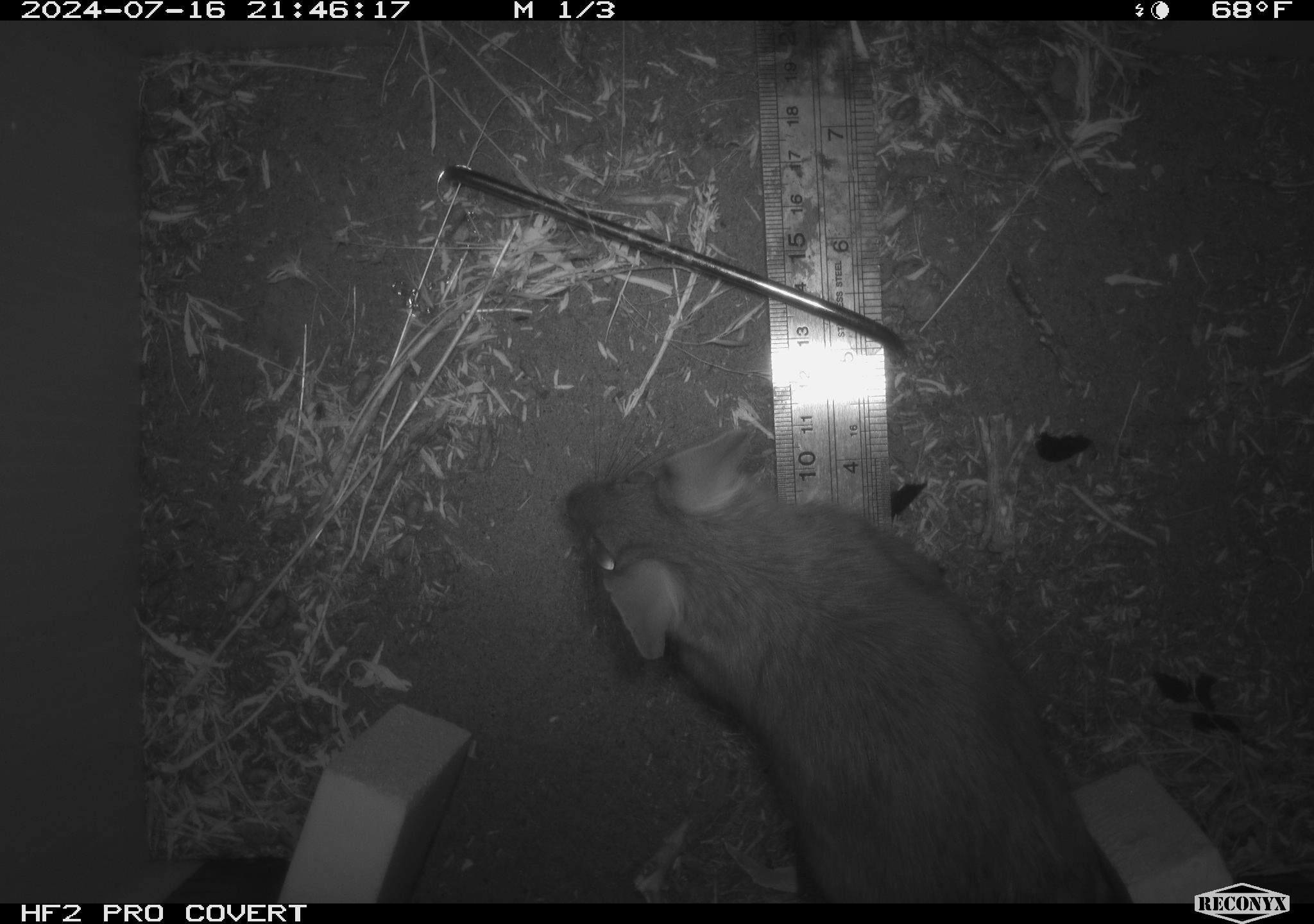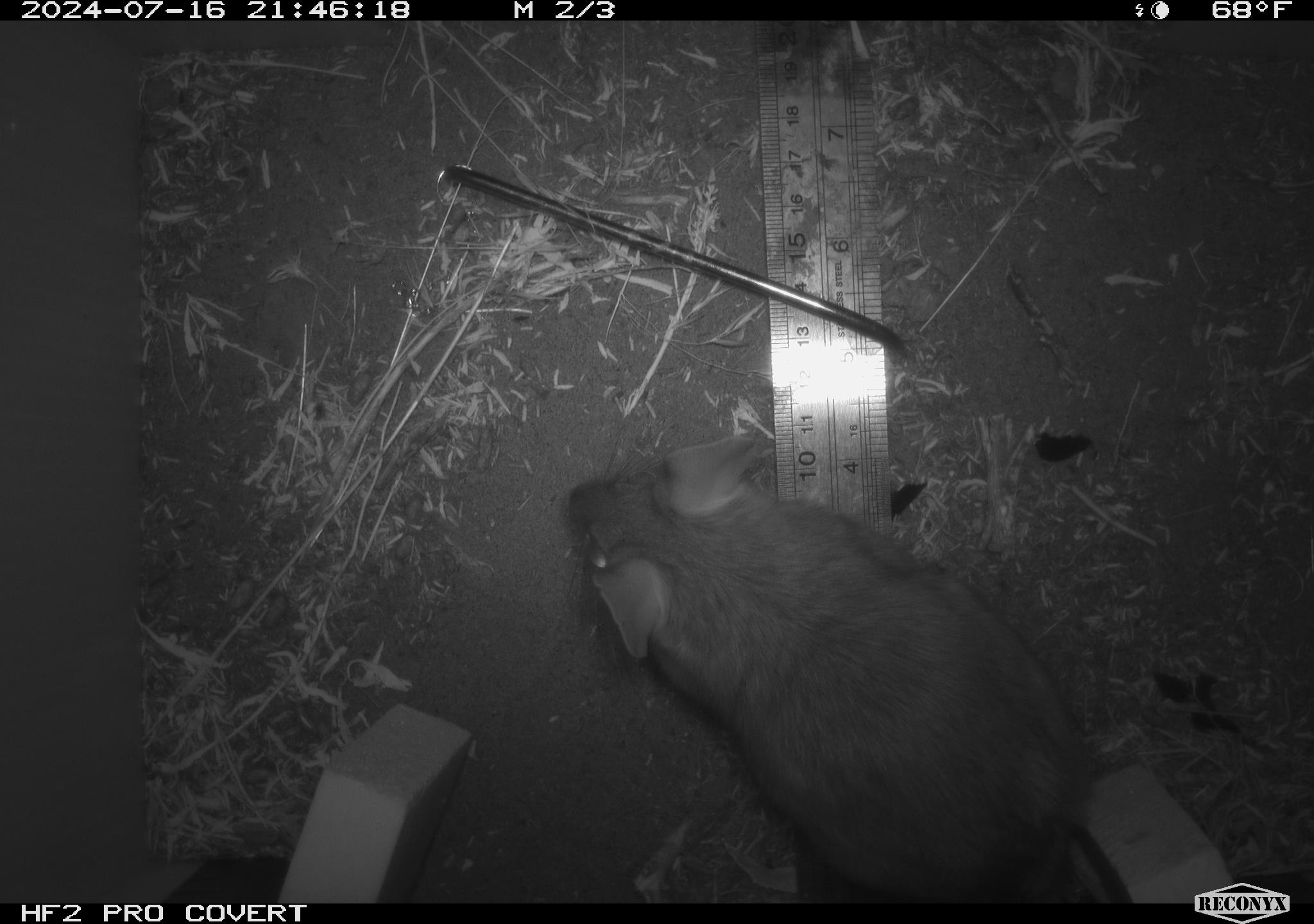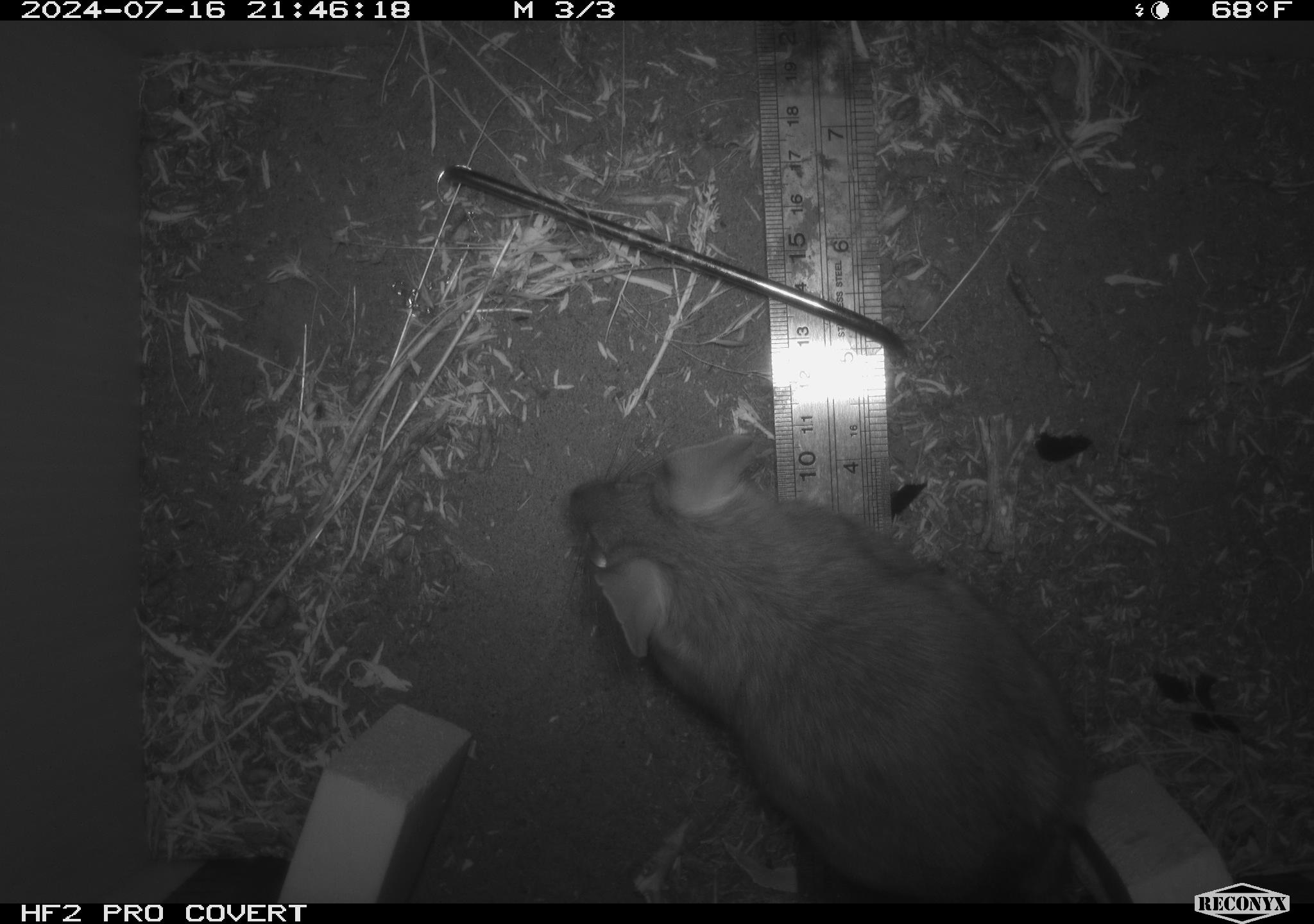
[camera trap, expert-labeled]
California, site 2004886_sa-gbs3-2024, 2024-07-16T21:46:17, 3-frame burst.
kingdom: Animalia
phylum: Chordata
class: Mammalia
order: Rodentia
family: Cricetidae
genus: Neotoma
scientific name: Neotoma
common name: pack rat or woodrat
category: neotoma species